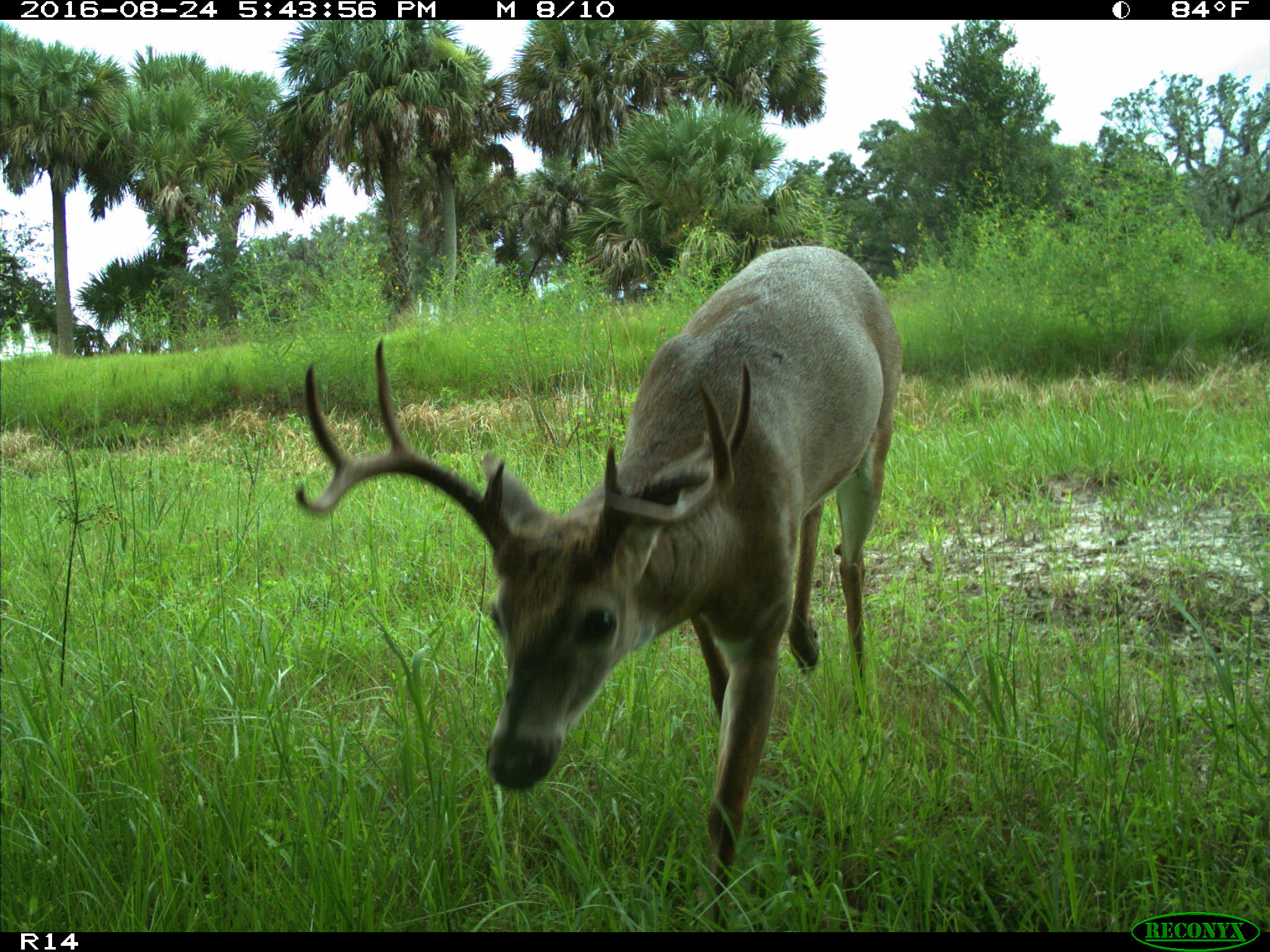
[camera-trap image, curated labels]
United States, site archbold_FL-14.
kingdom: Animalia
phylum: Chordata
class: Mammalia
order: Artiodactyla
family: Cervidae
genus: Odocoileus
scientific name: Odocoileus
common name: deer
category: unidentified deer